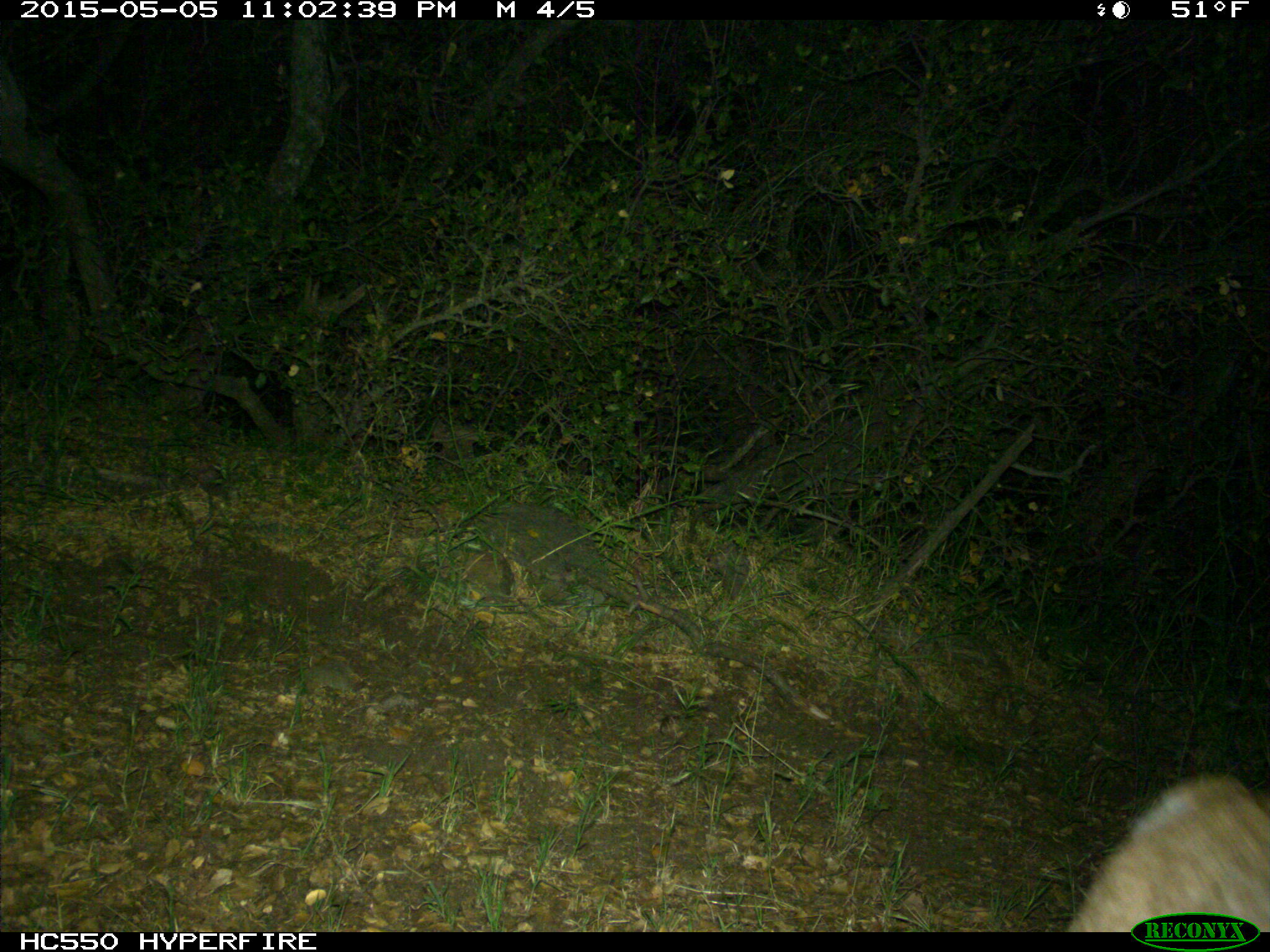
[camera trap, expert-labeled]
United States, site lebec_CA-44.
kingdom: Animalia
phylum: Chordata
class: Mammalia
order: Carnivora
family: Felidae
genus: Lynx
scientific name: Lynx rufus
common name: bobcat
Lynx rufus (bobcat).